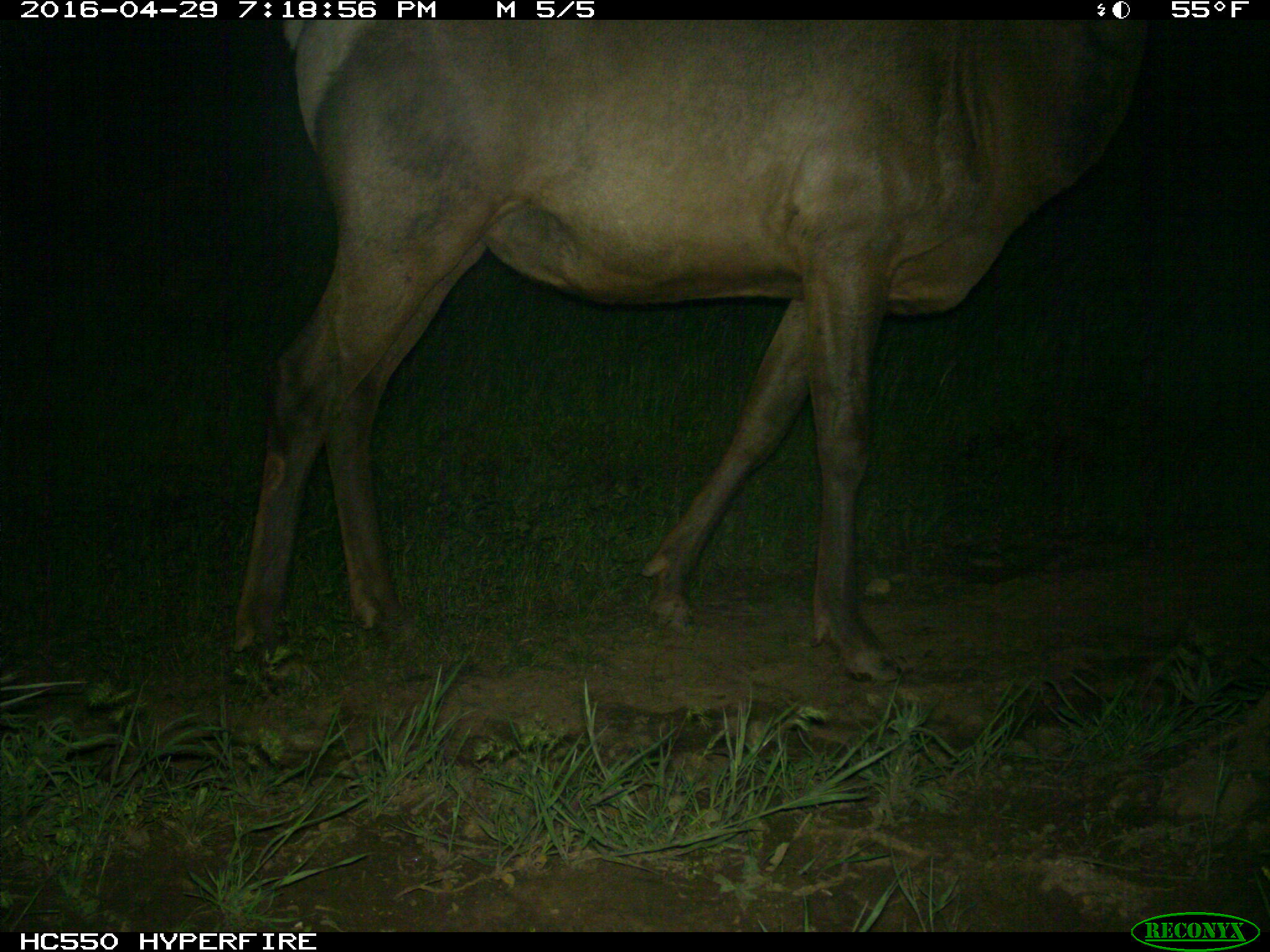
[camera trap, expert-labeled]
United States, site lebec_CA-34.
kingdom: Animalia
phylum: Chordata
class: Mammalia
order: Artiodactyla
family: Cervidae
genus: Cervus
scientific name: Cervus canadensis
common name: elk